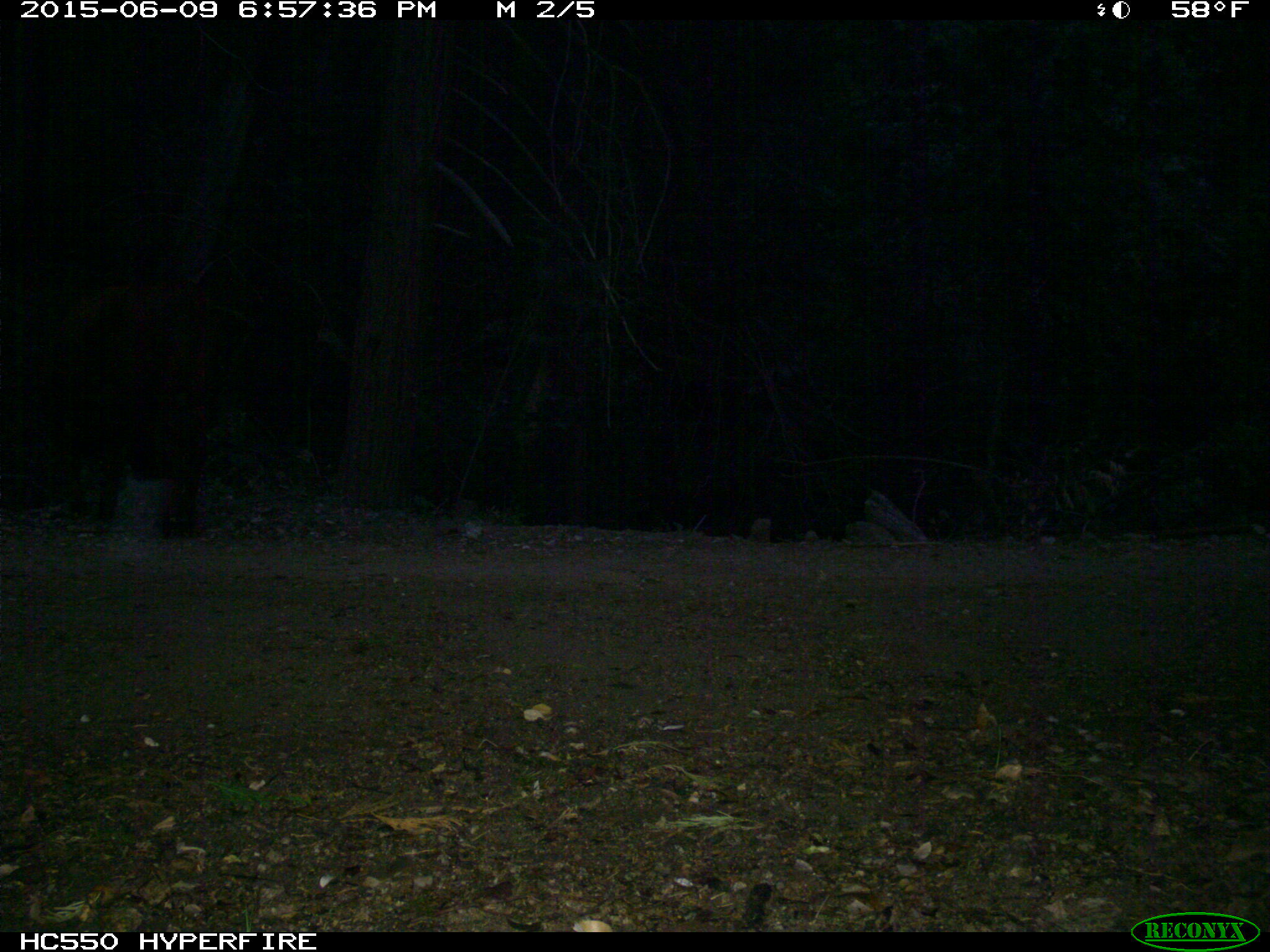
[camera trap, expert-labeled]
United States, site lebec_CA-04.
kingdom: Animalia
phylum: Chordata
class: Mammalia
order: Artiodactyla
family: Bovidae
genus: Bos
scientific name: Bos taurus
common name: domestic cow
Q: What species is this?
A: Bos taurus (domestic cow).